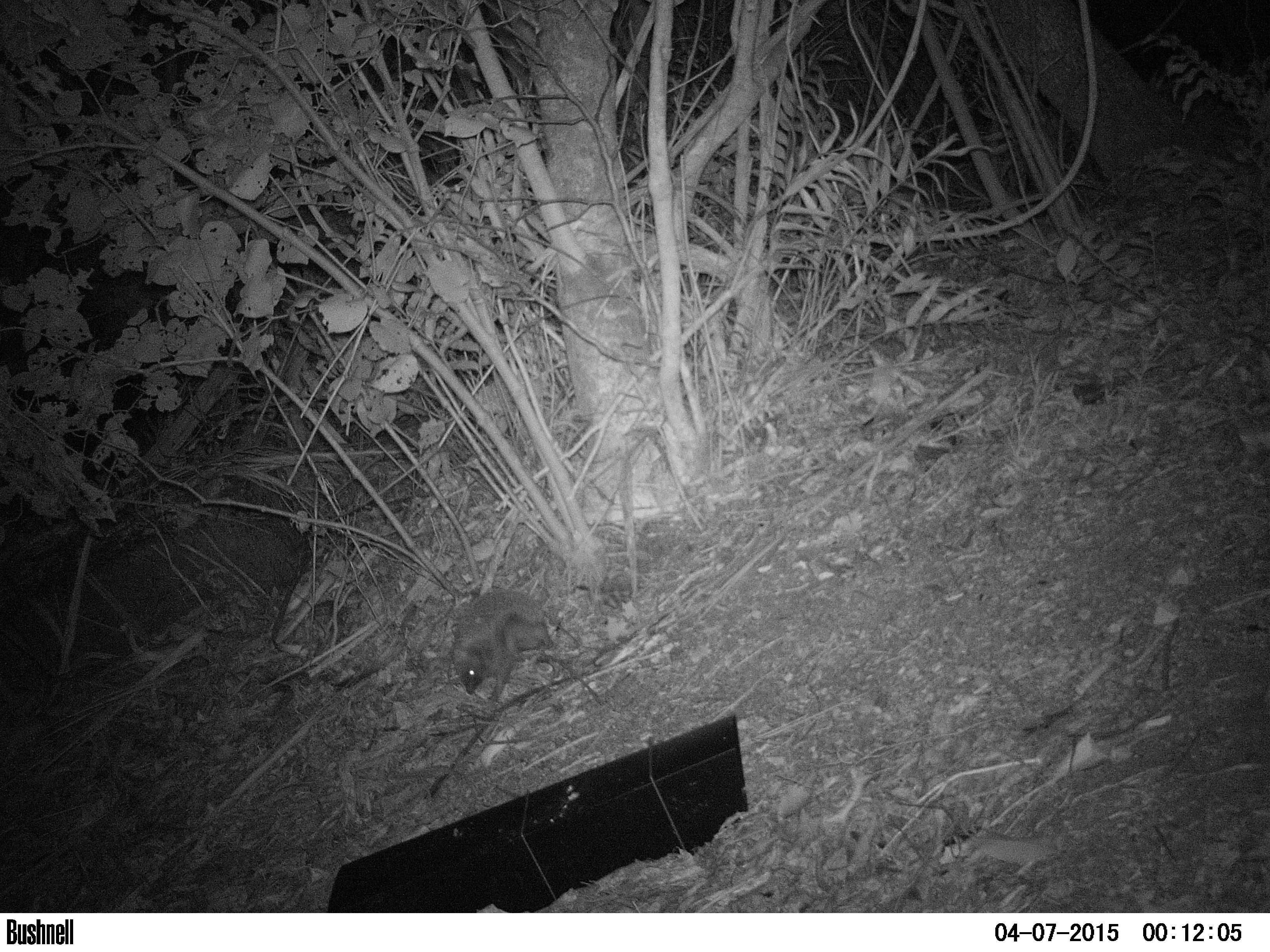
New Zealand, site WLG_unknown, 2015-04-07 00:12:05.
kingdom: Animalia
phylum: Chordata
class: Mammalia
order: Eulipotyphla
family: Erinaceidae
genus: Erinaceus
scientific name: Erinaceus europaeus europaeus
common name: european hedgehog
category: hedgehog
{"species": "hedgehog (european hedgehog) (Erinaceus europaeus europaeus)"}